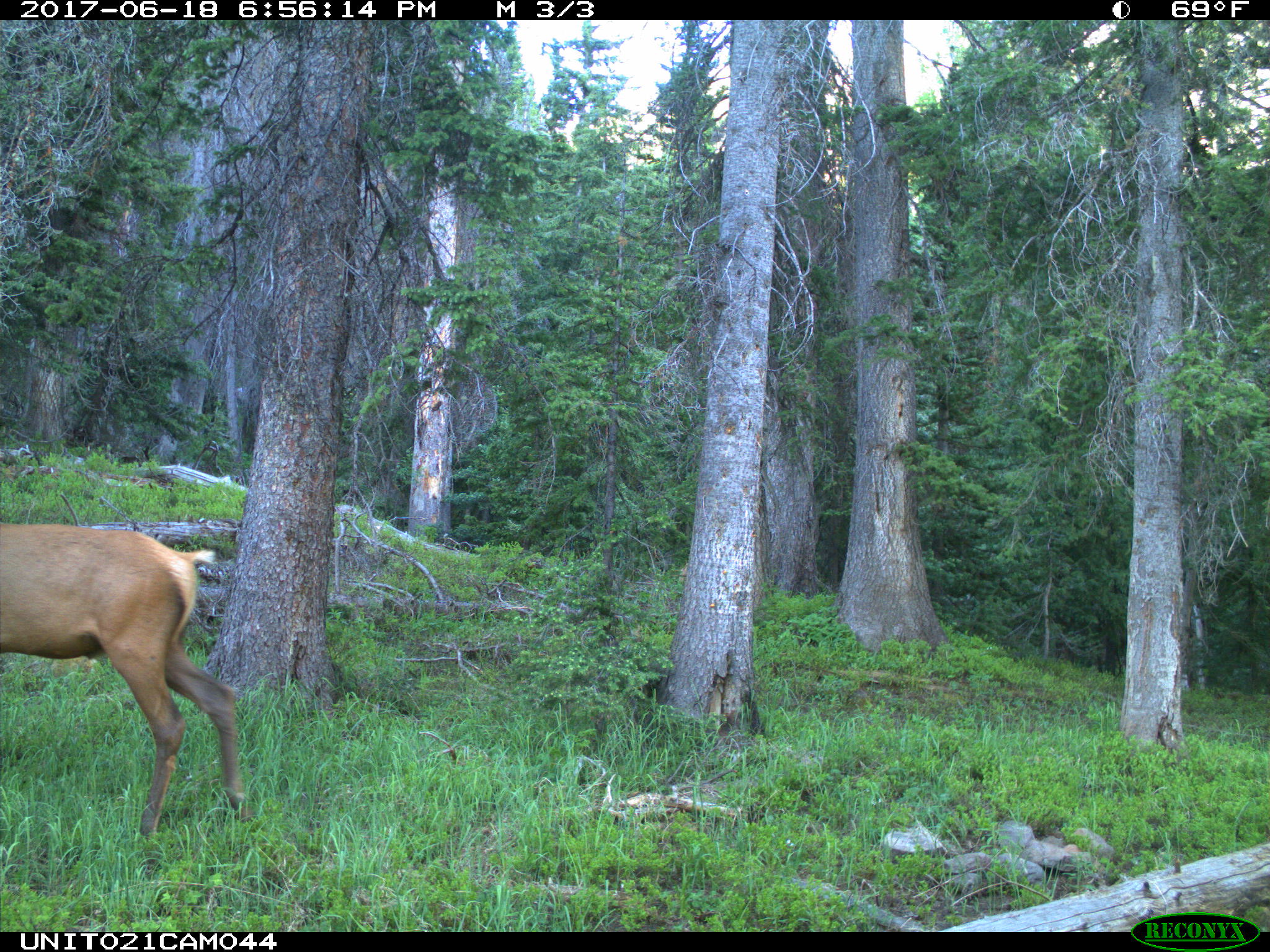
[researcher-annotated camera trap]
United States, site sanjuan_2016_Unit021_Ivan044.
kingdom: Animalia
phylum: Chordata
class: Mammalia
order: Artiodactyla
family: Cervidae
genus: Cervus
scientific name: Cervus elaphus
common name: red deer